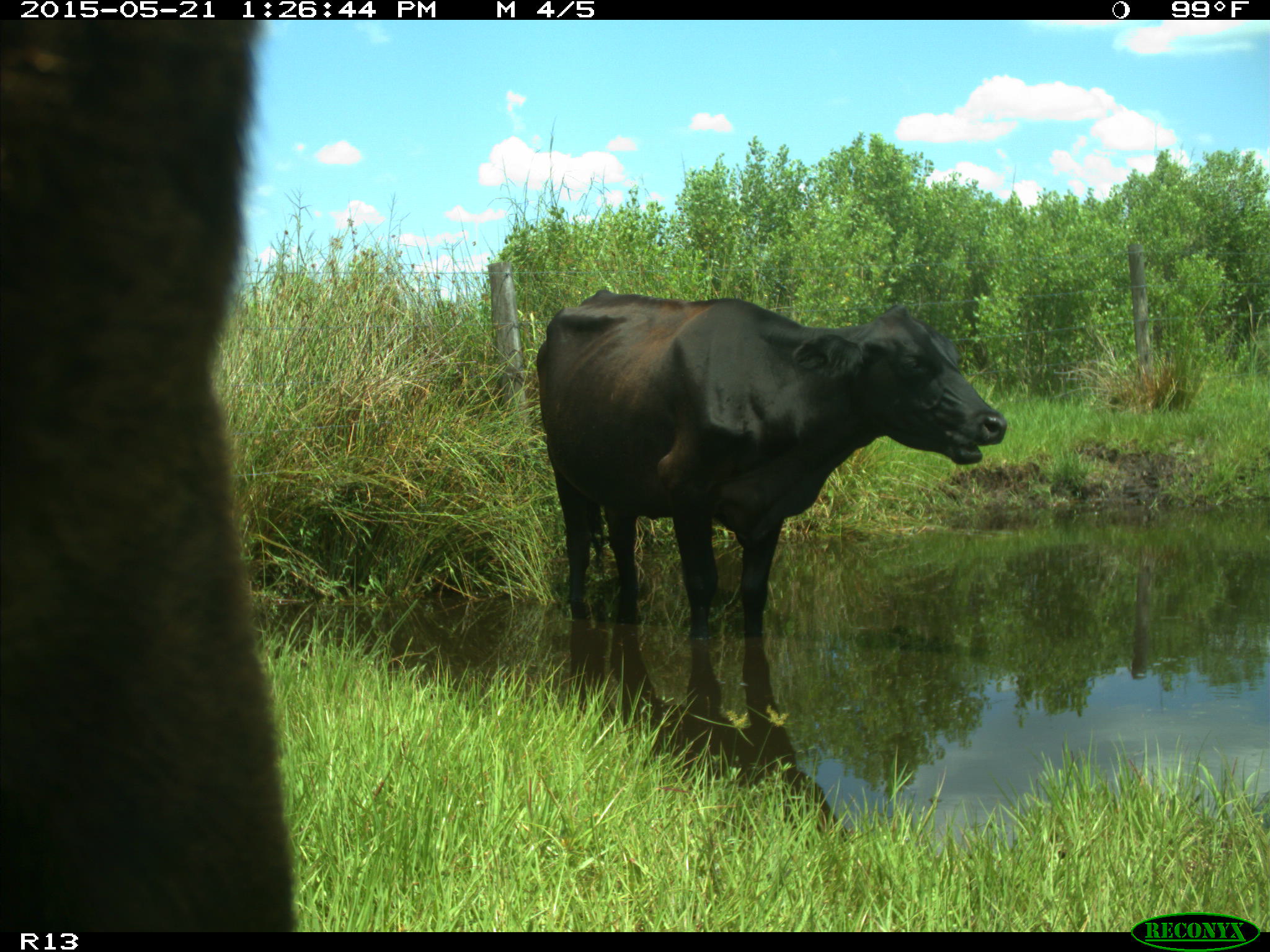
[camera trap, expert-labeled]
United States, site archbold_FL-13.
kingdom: Animalia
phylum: Chordata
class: Mammalia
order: Artiodactyla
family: Bovidae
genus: Bos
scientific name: Bos taurus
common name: domestic cow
Bos taurus (domestic cow).